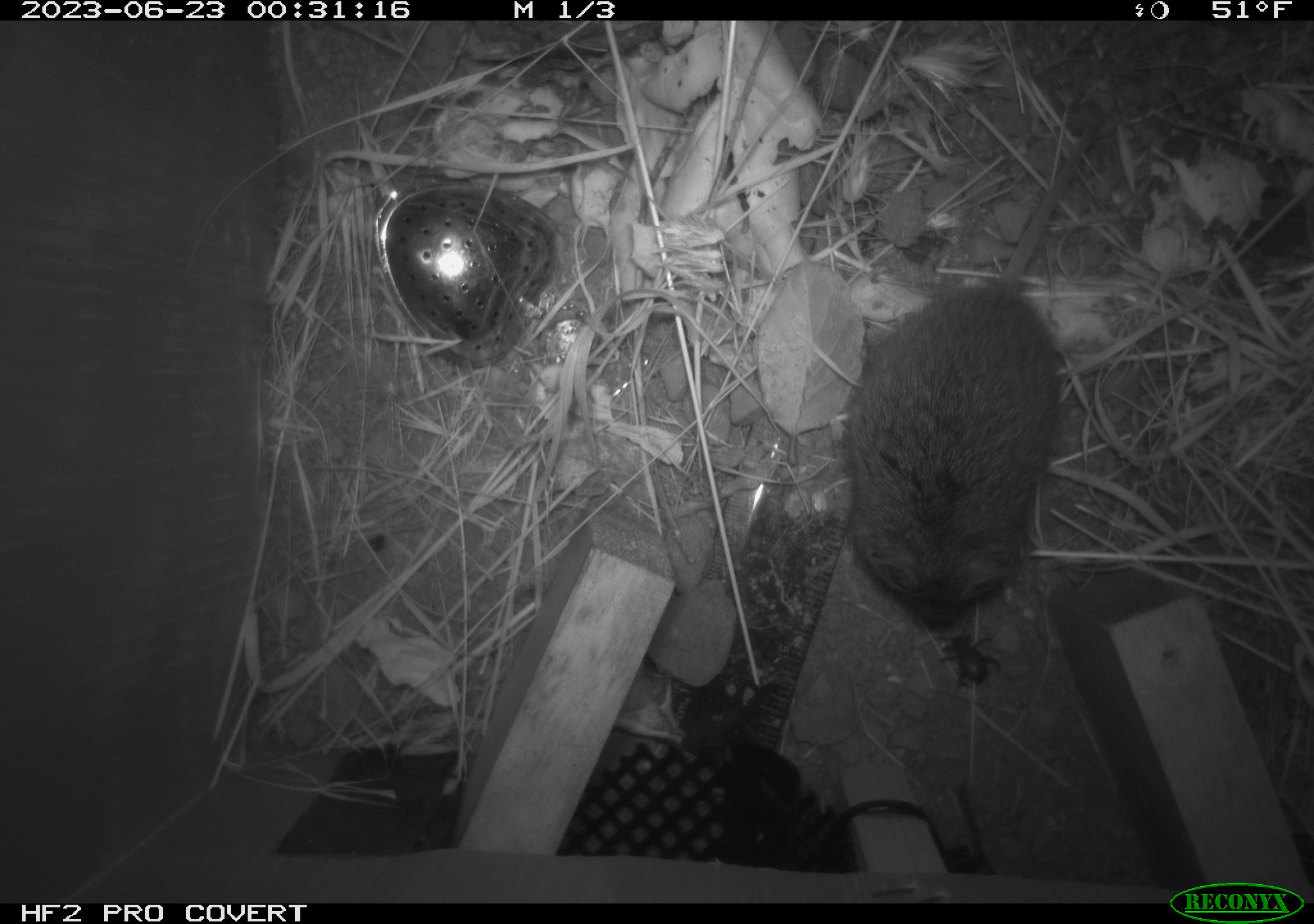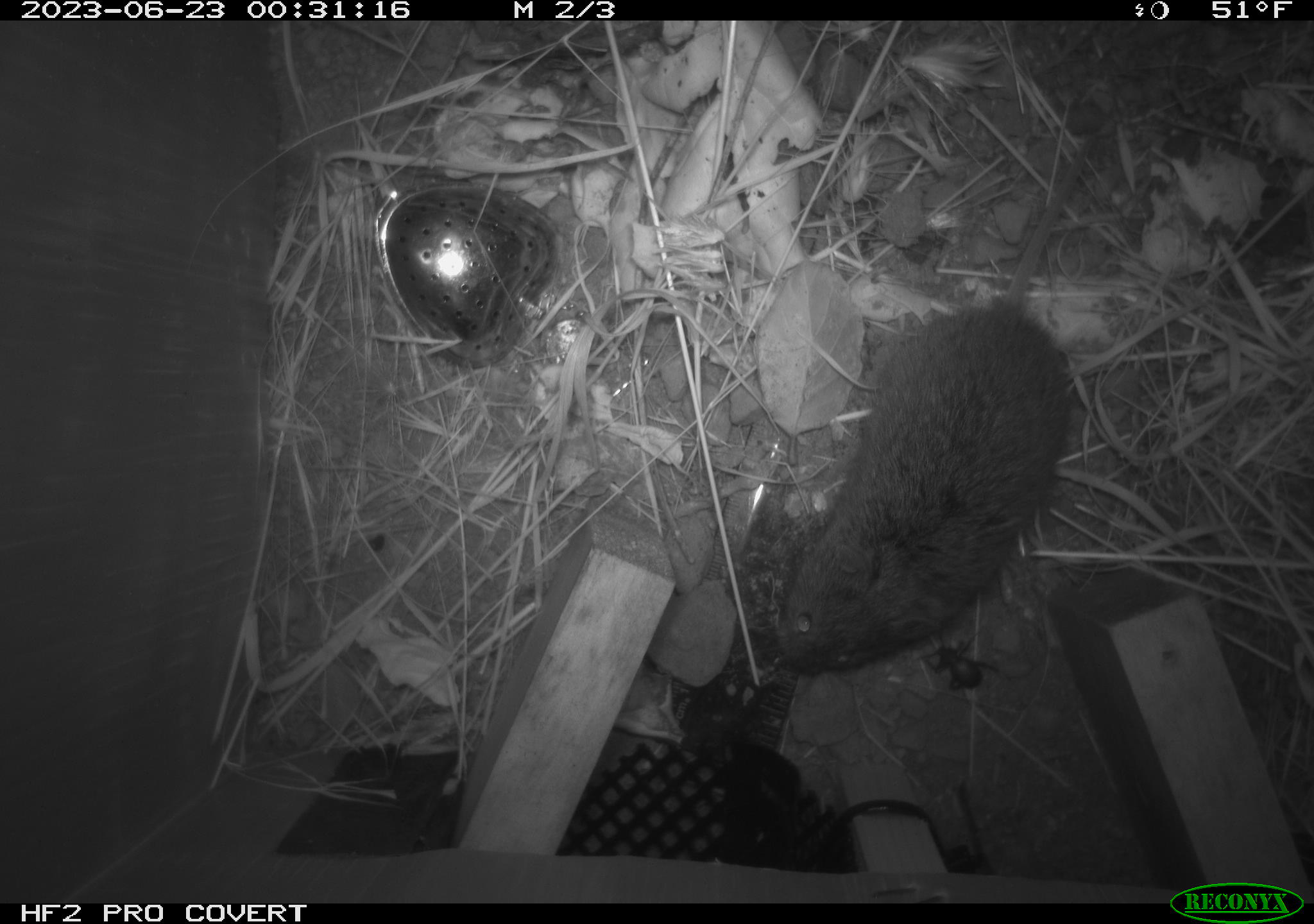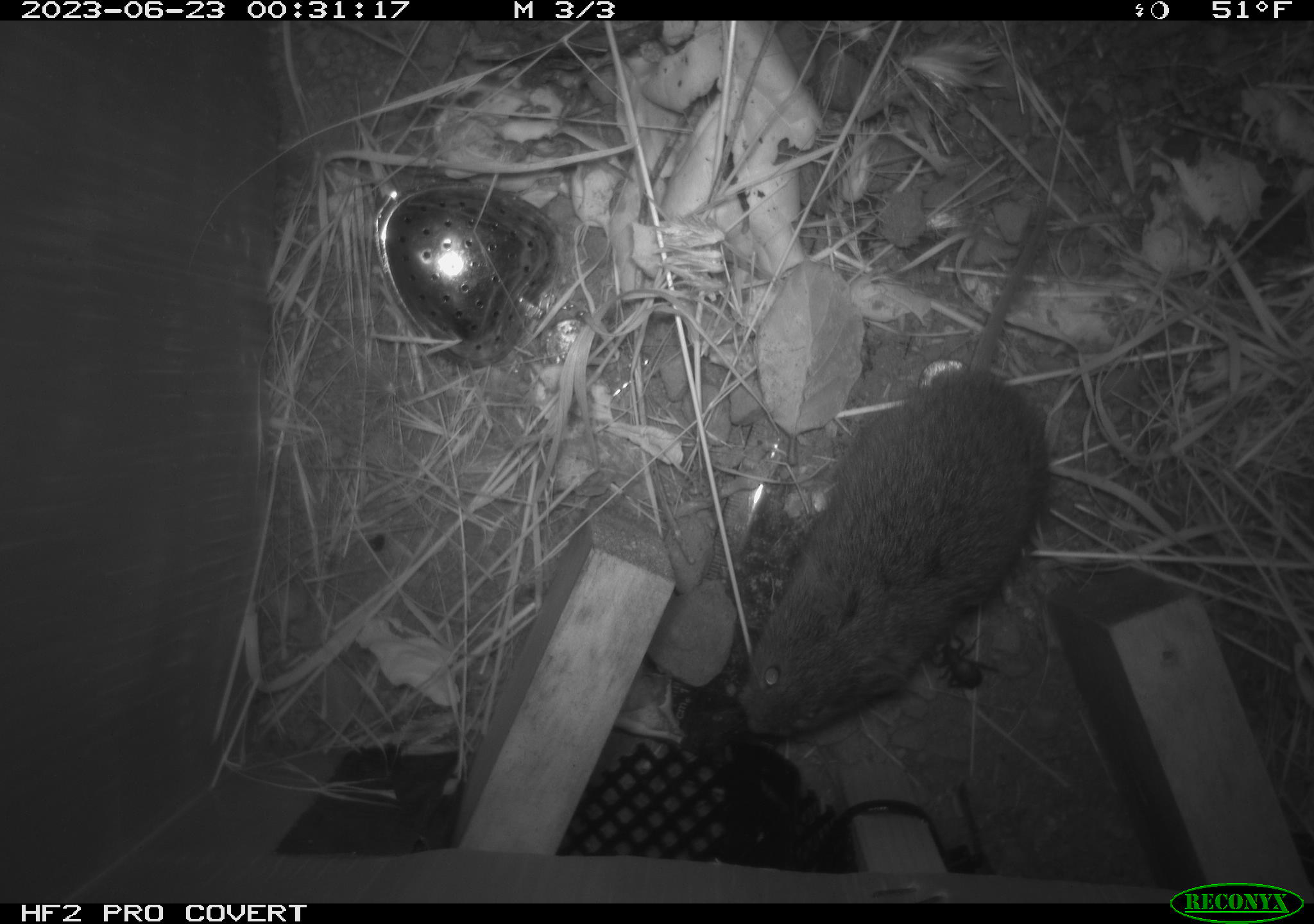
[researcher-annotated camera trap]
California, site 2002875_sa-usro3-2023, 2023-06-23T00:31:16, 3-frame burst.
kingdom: Animalia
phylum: Chordata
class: Mammalia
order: Rodentia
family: Cricetidae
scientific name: Arvicolinae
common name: voles, lemmings, and muskrats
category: arvicolinae subfamily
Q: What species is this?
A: Arvicolinae subfamily (voles, lemmings, and muskrats) (Arvicolinae).